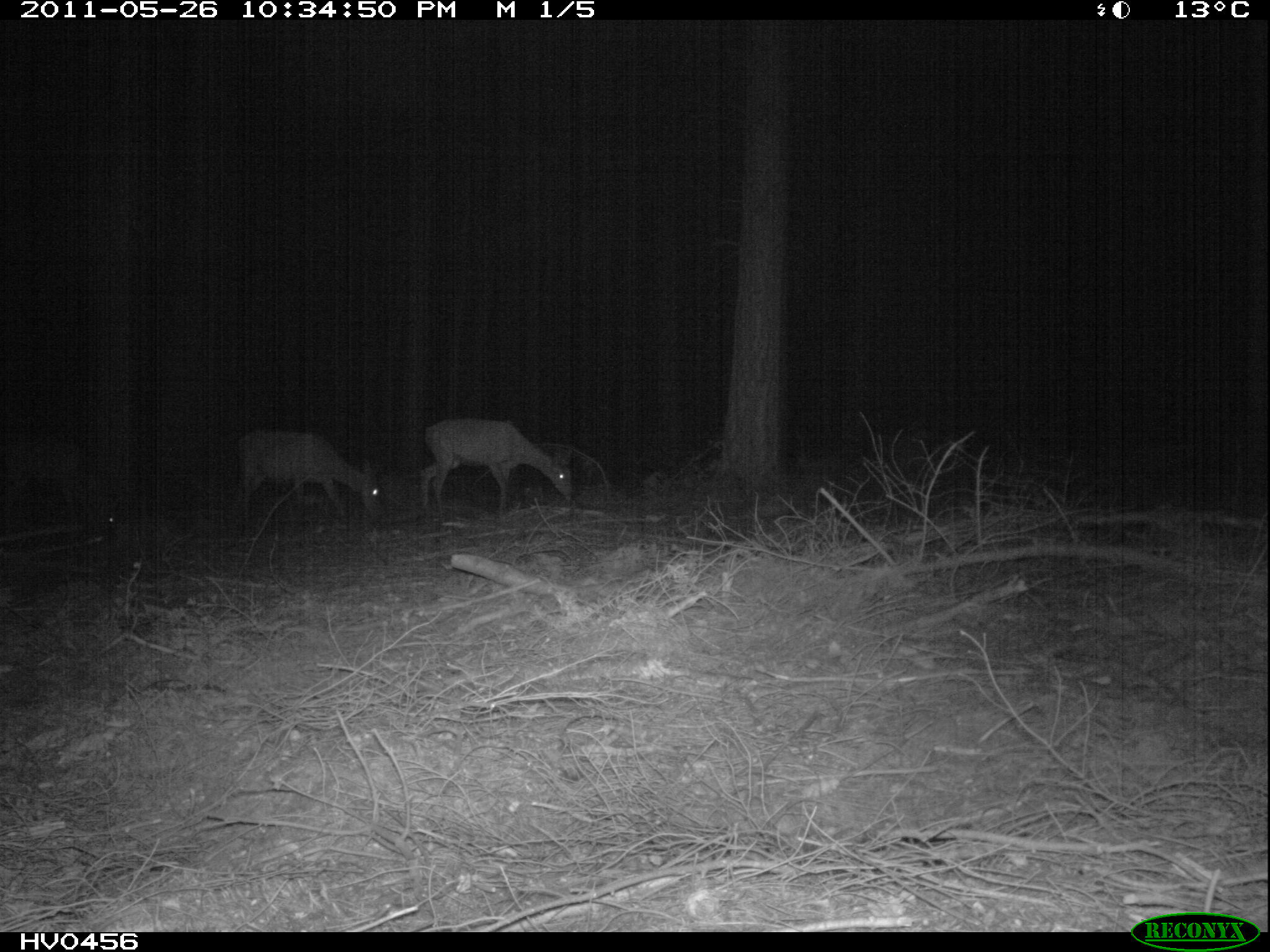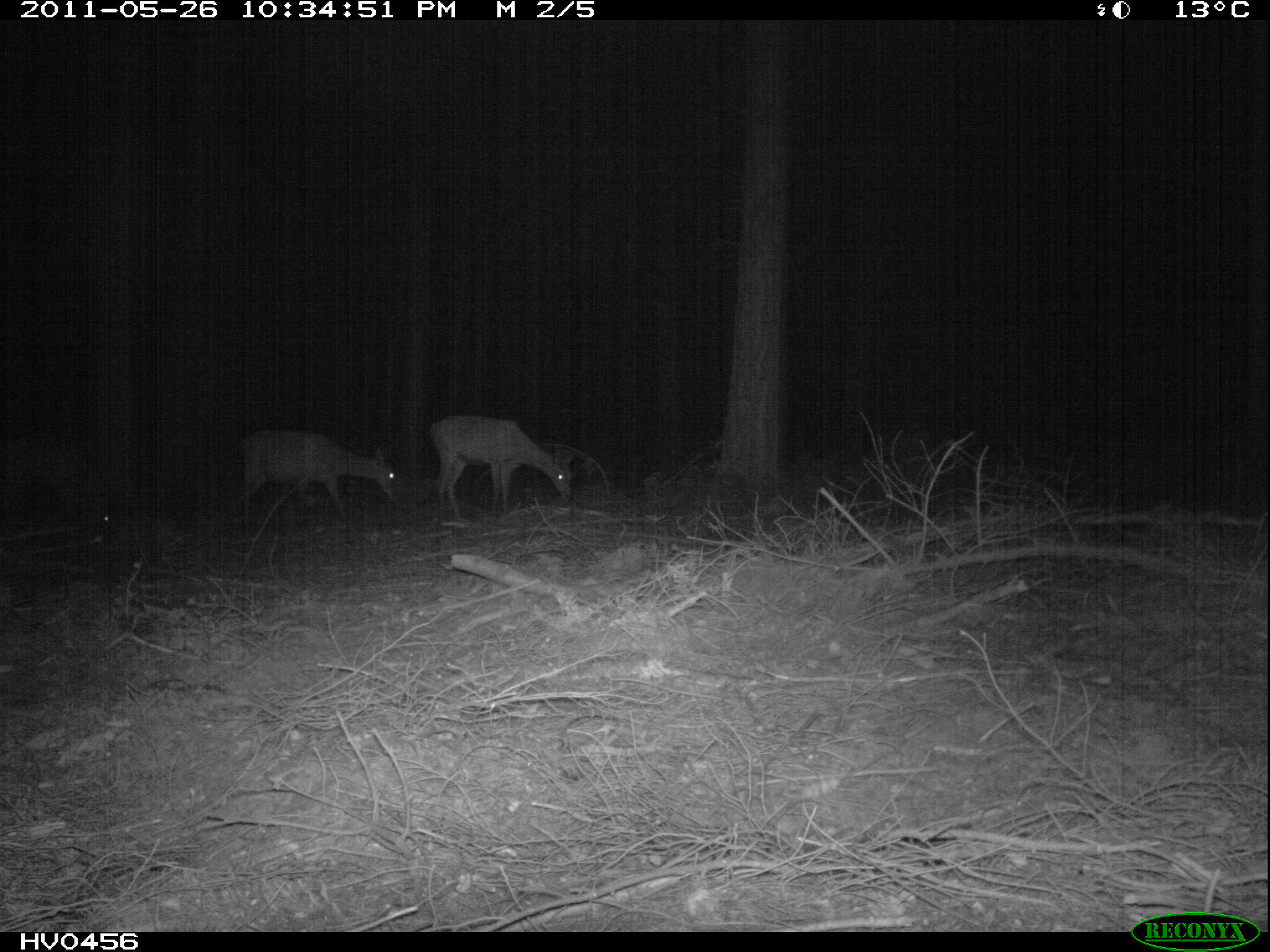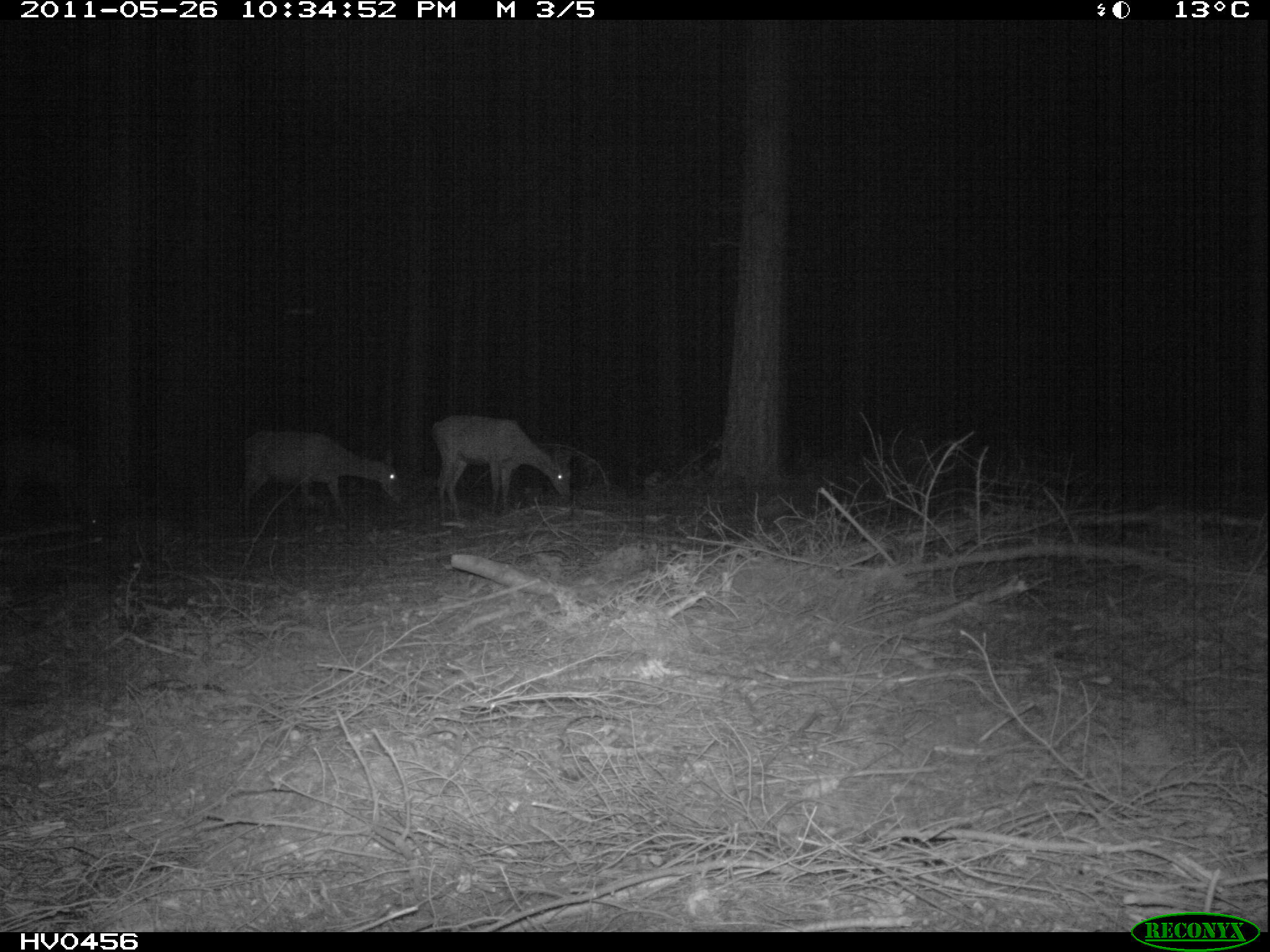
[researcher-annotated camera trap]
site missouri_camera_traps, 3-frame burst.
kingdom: Animalia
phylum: Chordata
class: Mammalia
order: Artiodactyla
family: Cervidae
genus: Cervus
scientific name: Cervus elaphus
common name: red deer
Red deer (Cervus elaphus). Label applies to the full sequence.